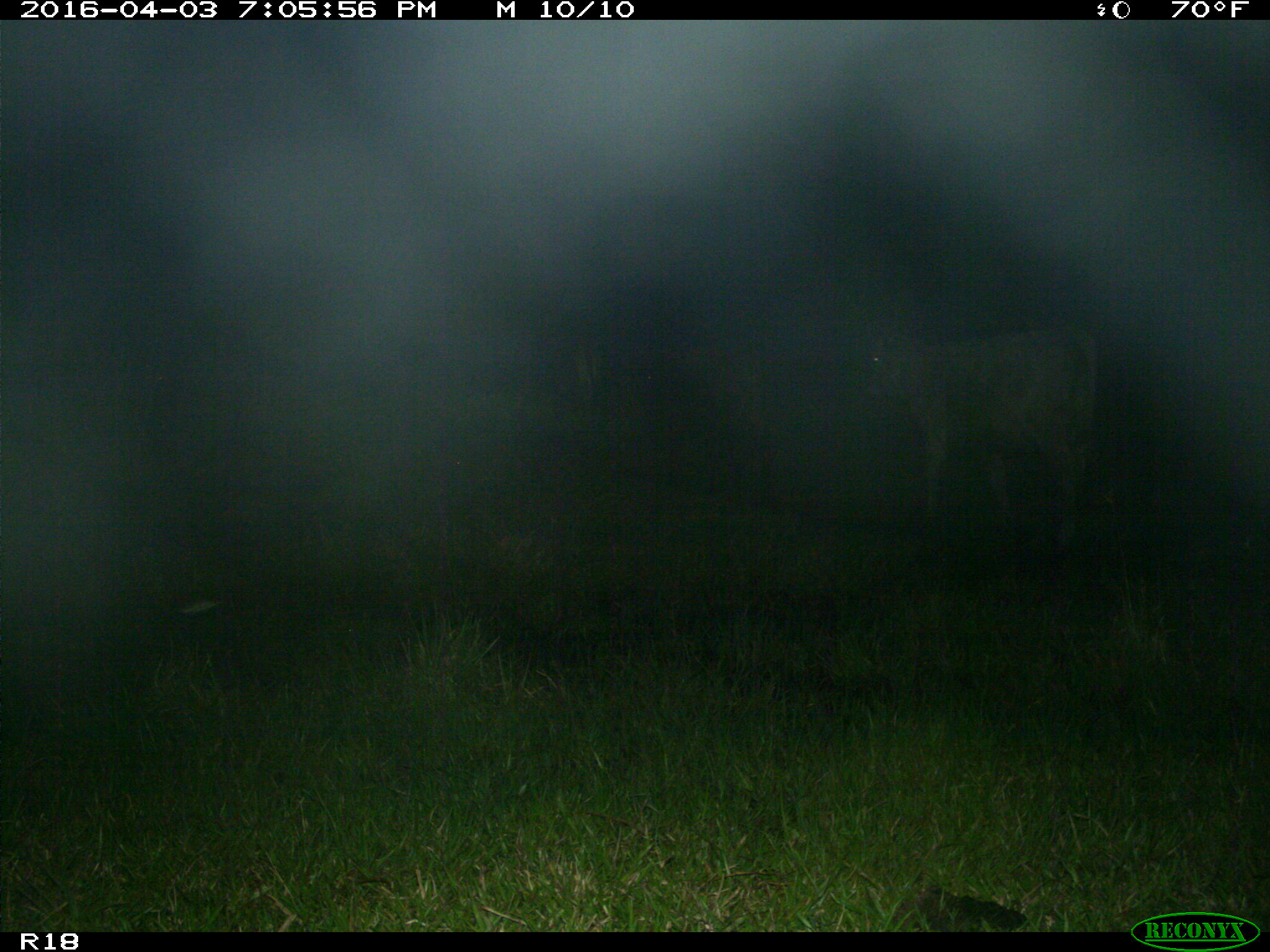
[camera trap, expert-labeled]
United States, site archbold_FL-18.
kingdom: Animalia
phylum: Chordata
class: Mammalia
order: Artiodactyla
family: Bovidae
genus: Bos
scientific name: Bos taurus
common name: domestic cow